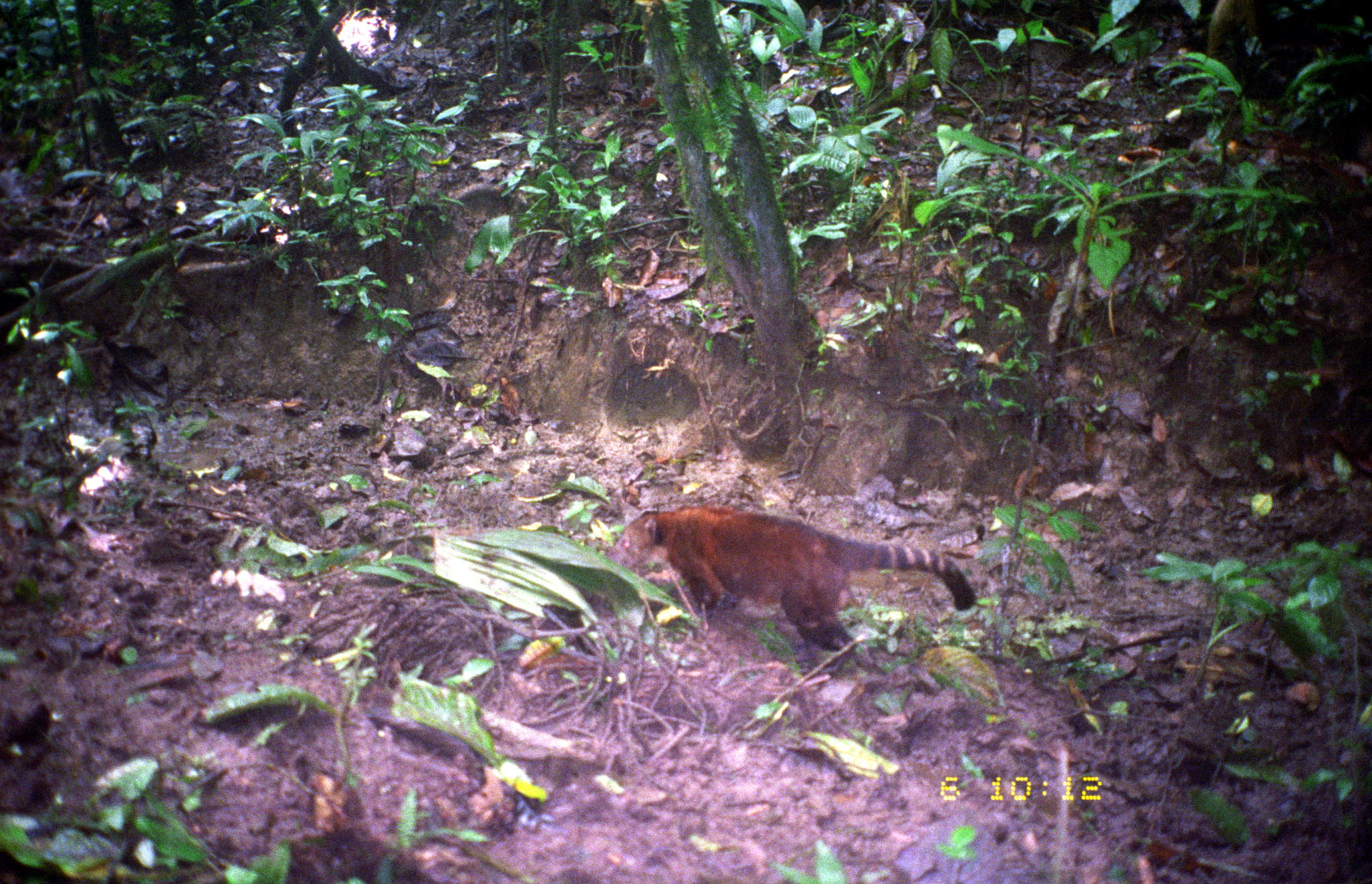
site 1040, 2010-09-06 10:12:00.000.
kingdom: Animalia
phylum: Chordata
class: Mammalia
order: Carnivora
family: Procyonidae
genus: Nasua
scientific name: Nasua narica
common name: white-nosed coati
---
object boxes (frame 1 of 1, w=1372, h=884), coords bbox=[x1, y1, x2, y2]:
nasua narica: bbox=[603, 503, 979, 673]